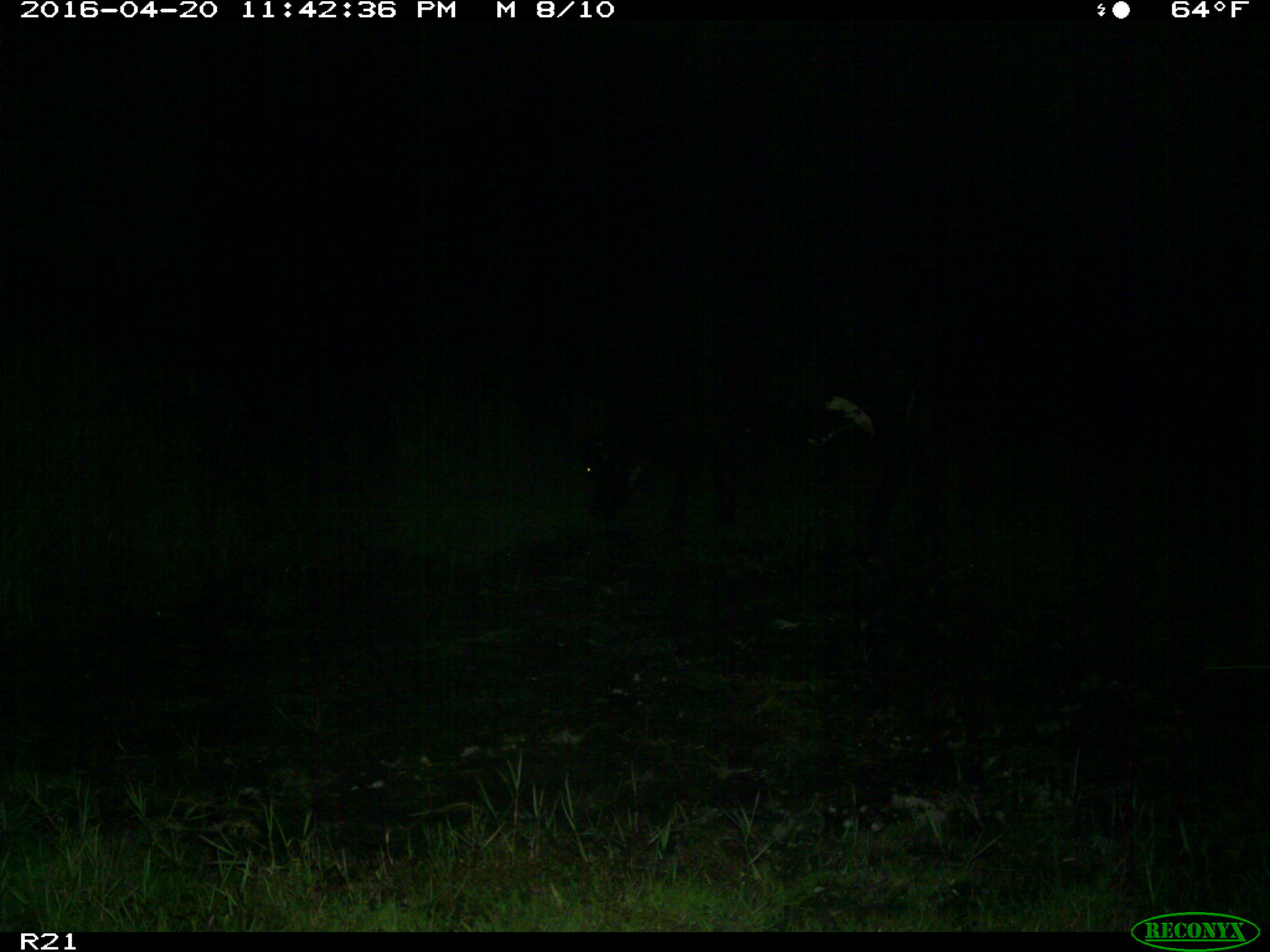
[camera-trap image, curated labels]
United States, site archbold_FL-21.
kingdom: Animalia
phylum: Chordata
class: Mammalia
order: Artiodactyla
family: Bovidae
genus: Bos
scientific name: Bos taurus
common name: domestic cow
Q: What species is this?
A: Bos taurus (domestic cow).